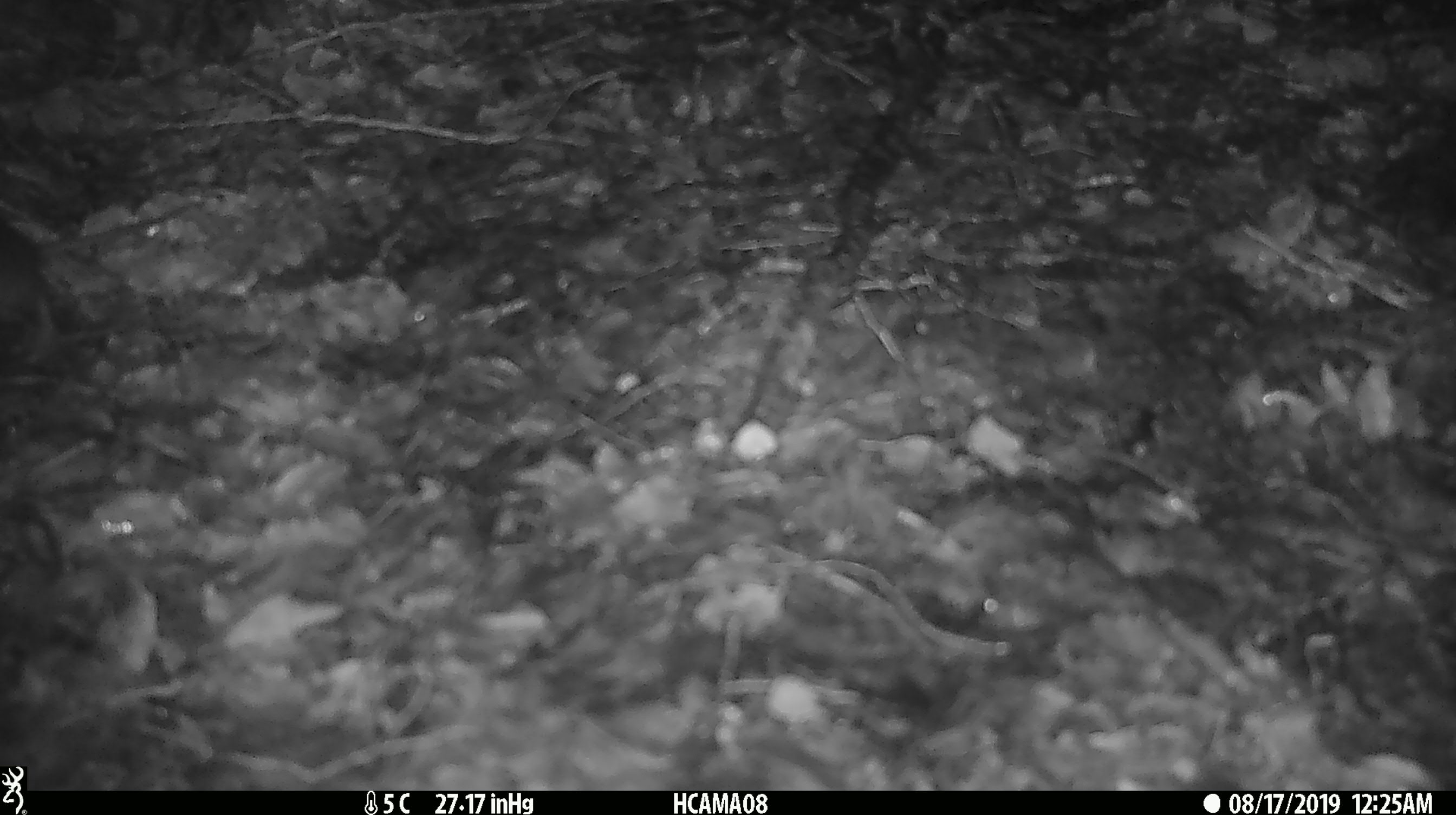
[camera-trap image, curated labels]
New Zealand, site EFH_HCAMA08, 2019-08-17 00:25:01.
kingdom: Animalia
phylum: Chordata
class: Mammalia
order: Rodentia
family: Muridae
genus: Mus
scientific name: Mus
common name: mouse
Mouse (Mus).